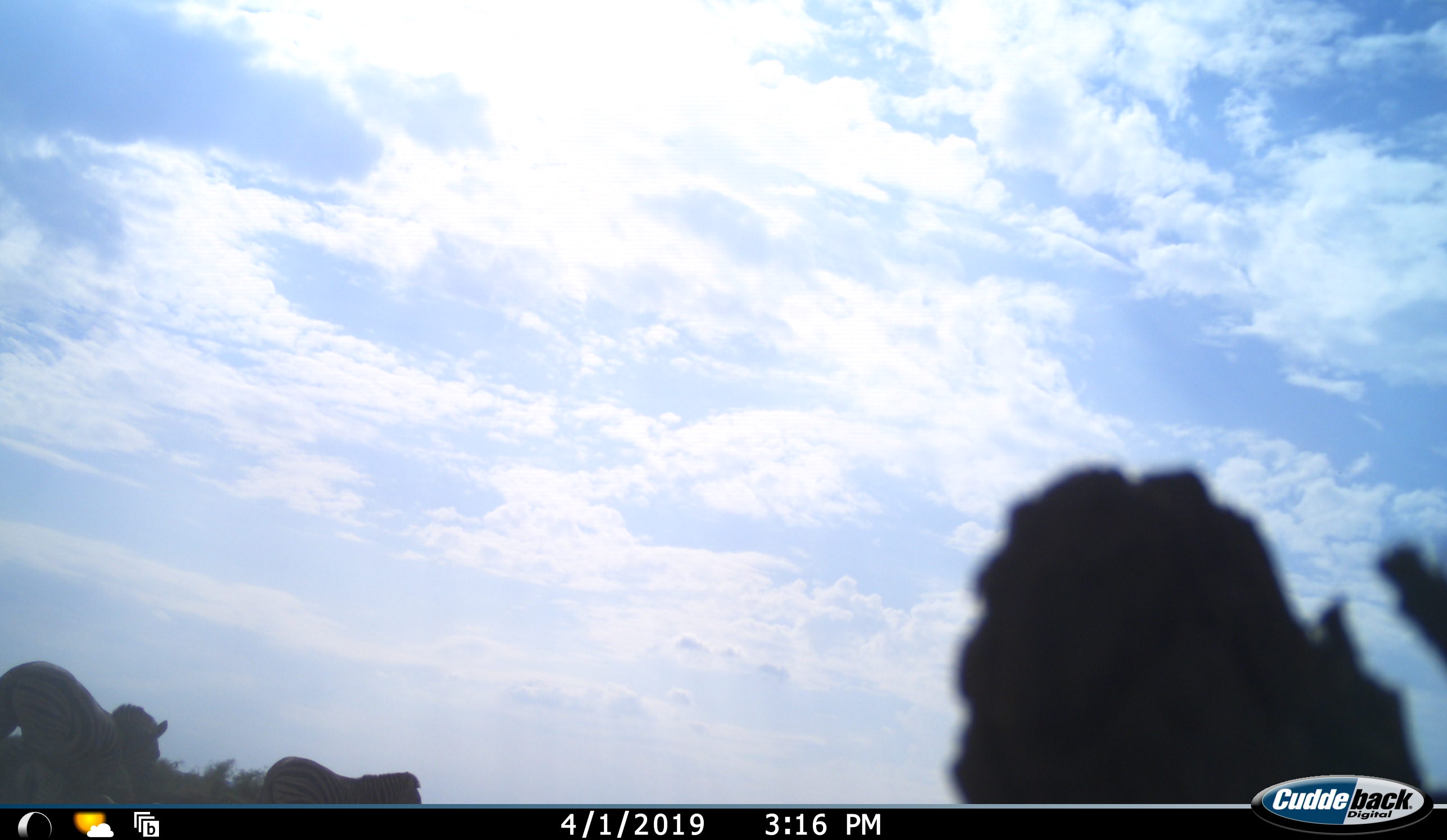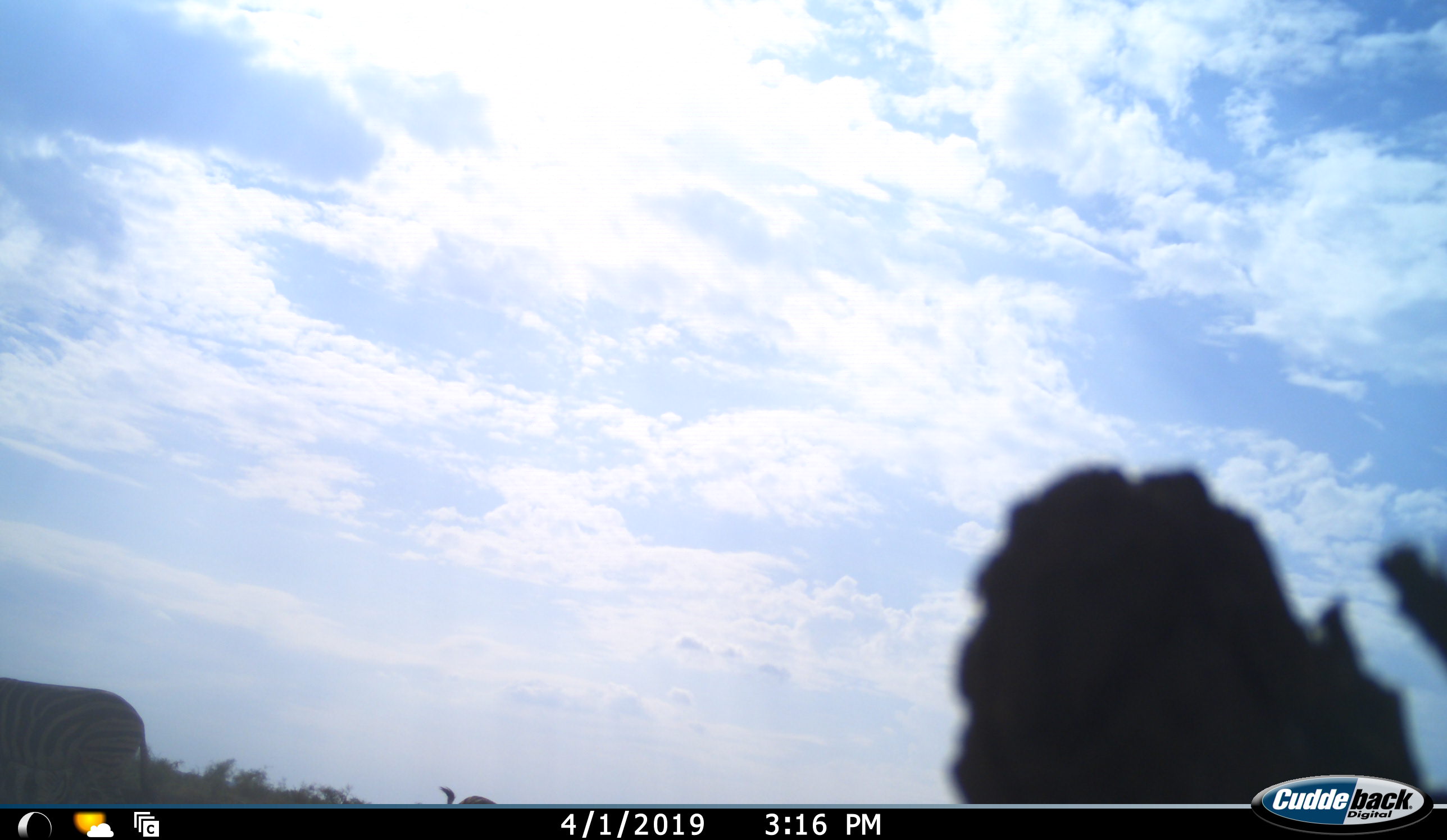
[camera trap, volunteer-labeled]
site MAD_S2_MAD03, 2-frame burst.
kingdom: Animalia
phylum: Chordata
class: Mammalia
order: Perissodactyla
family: Equidae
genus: Equus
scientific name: Equus quagga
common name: plains zebra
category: zebraplains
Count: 2.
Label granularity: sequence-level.